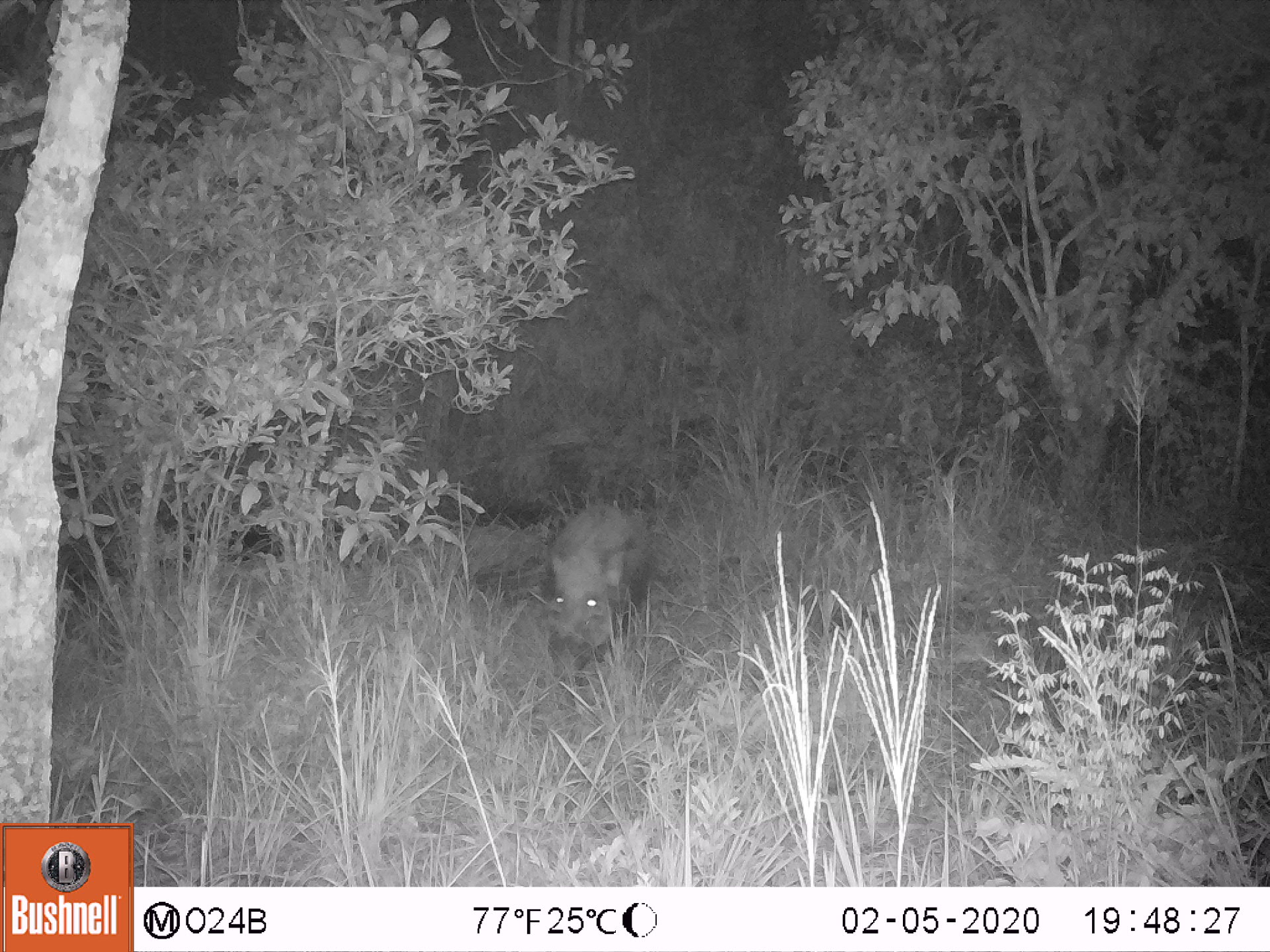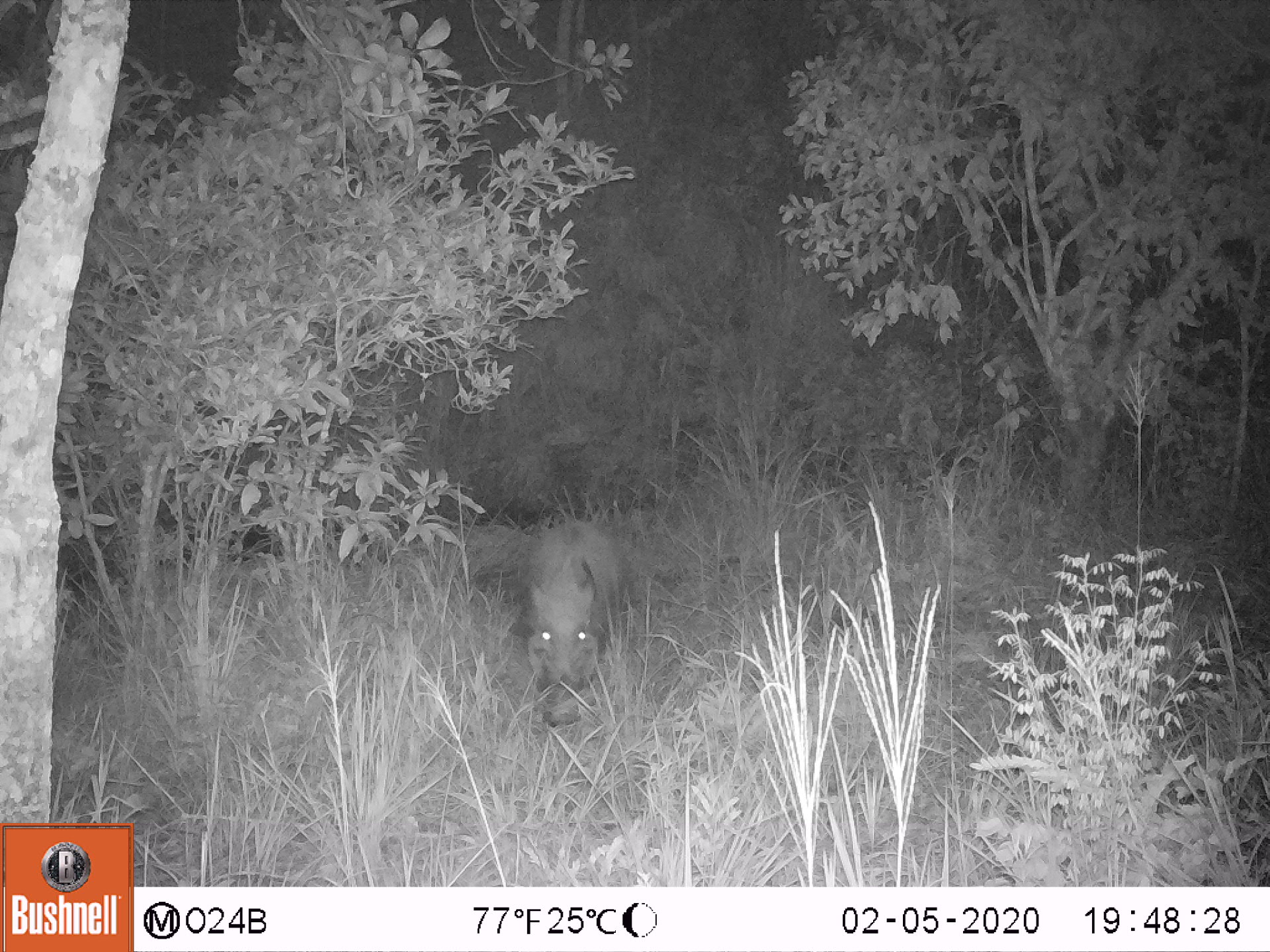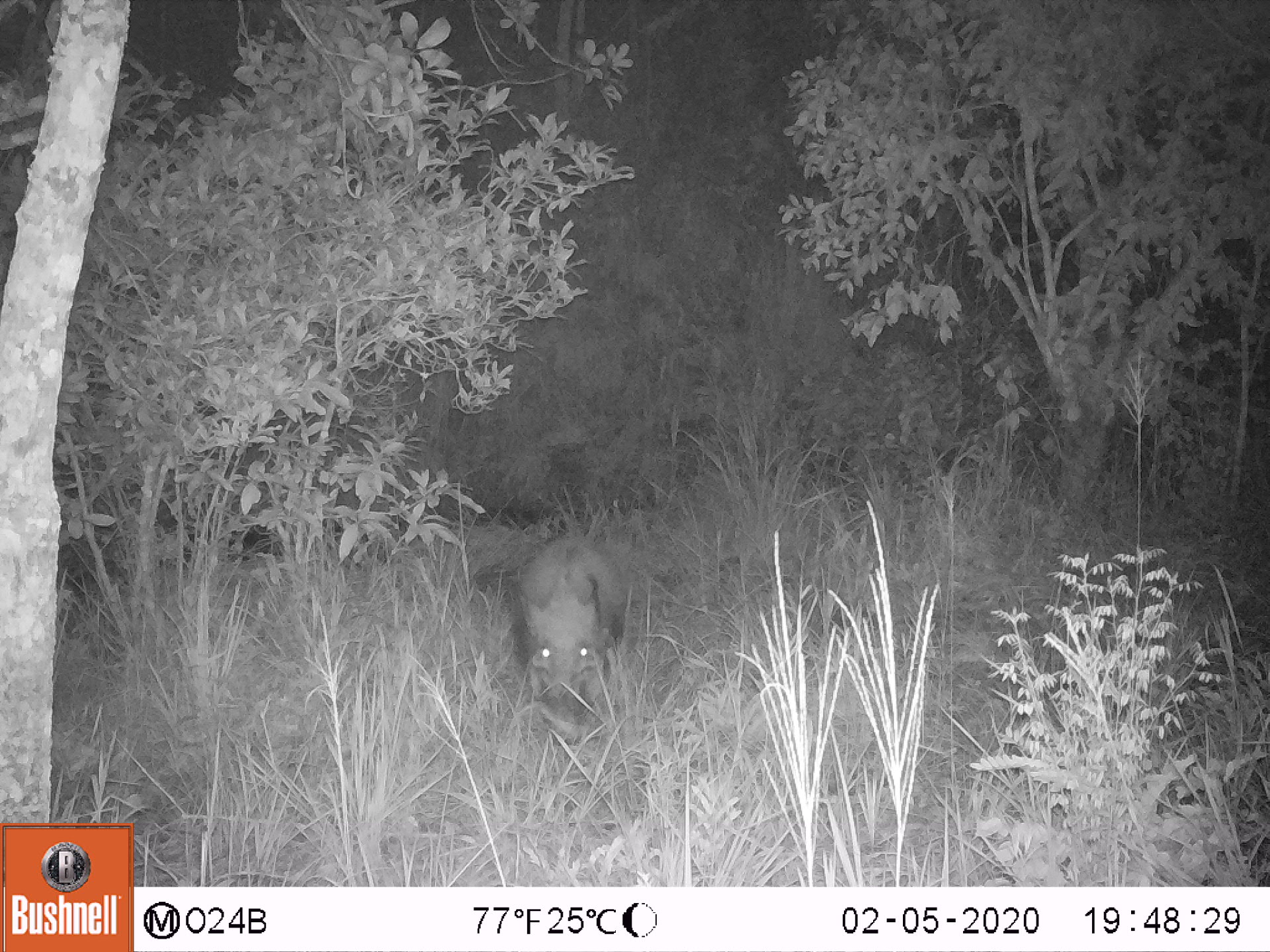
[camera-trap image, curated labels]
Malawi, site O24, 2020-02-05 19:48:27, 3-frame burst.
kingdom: Animalia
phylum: Chordata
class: Mammalia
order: Artiodactyla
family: Suidae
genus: Potamochoerus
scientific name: Potamochoerus larvatus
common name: bushpig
Bushpig (Potamochoerus larvatus), count 1.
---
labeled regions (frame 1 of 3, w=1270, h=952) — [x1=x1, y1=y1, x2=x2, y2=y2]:
bushpig: [x1=539, y1=500, x2=663, y2=681]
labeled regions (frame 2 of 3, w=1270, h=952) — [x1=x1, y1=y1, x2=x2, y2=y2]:
bushpig: [x1=517, y1=517, x2=637, y2=719]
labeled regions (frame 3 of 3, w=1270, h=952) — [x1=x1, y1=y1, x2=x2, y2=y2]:
bushpig: [x1=496, y1=529, x2=642, y2=718]